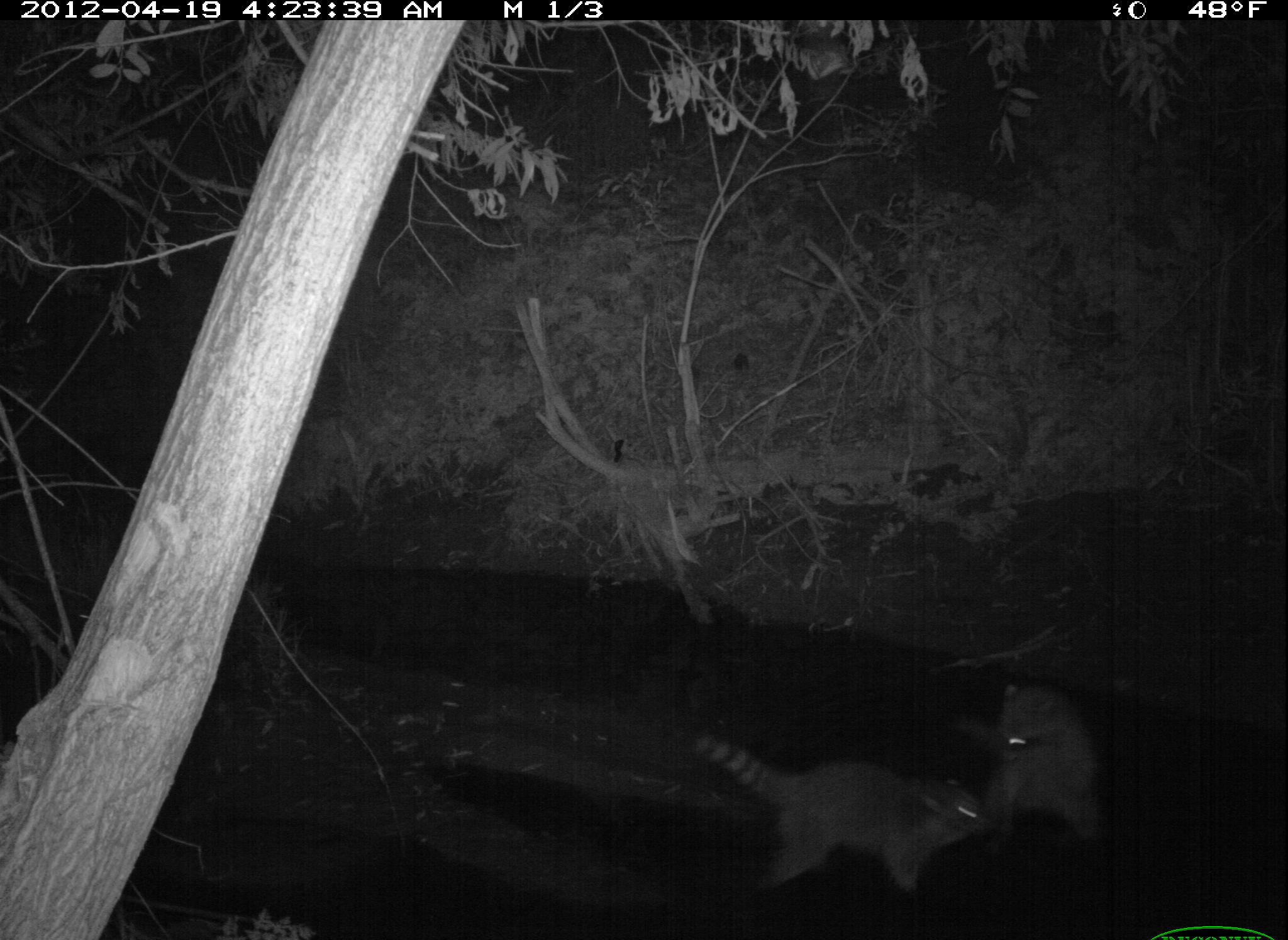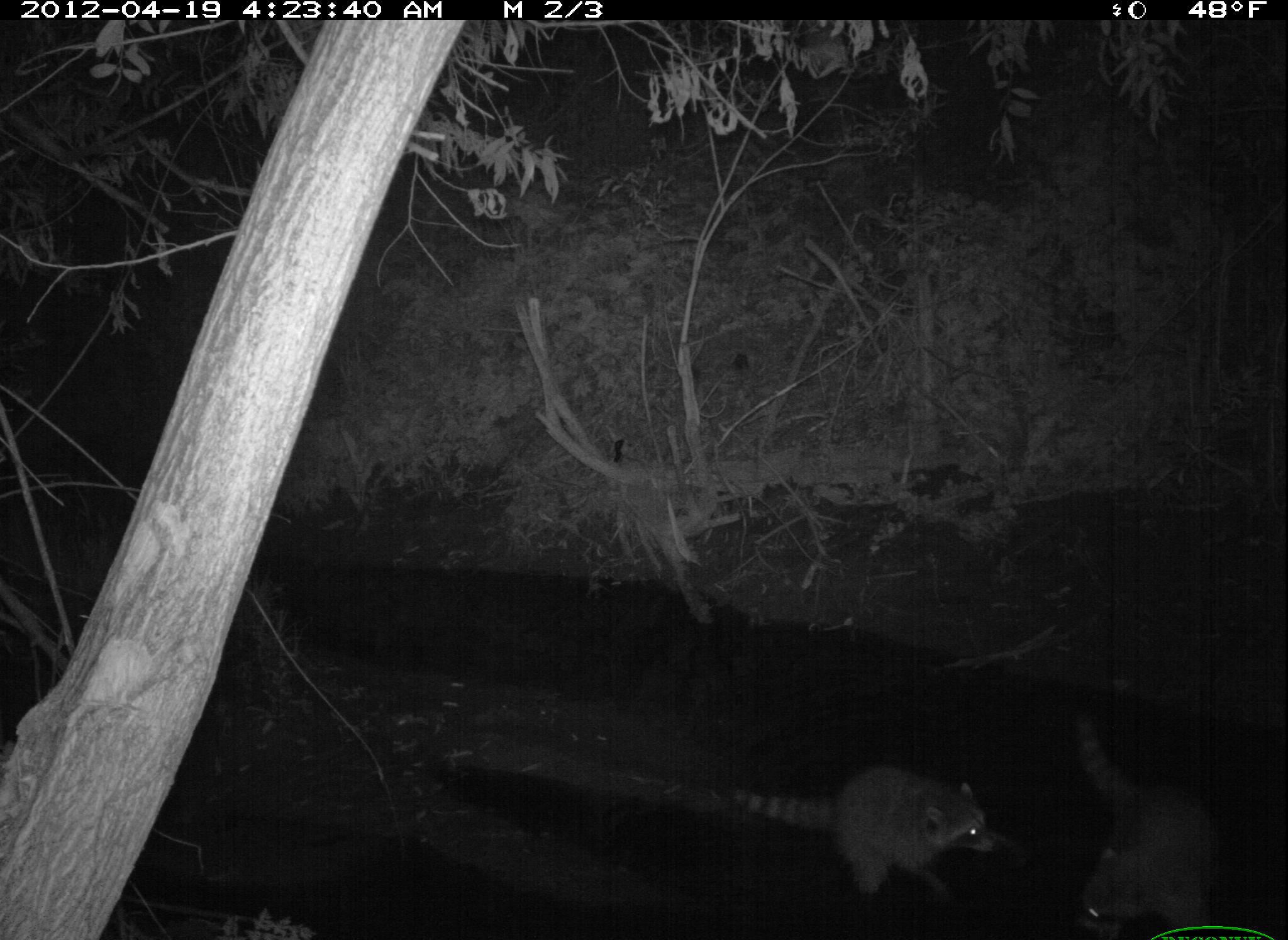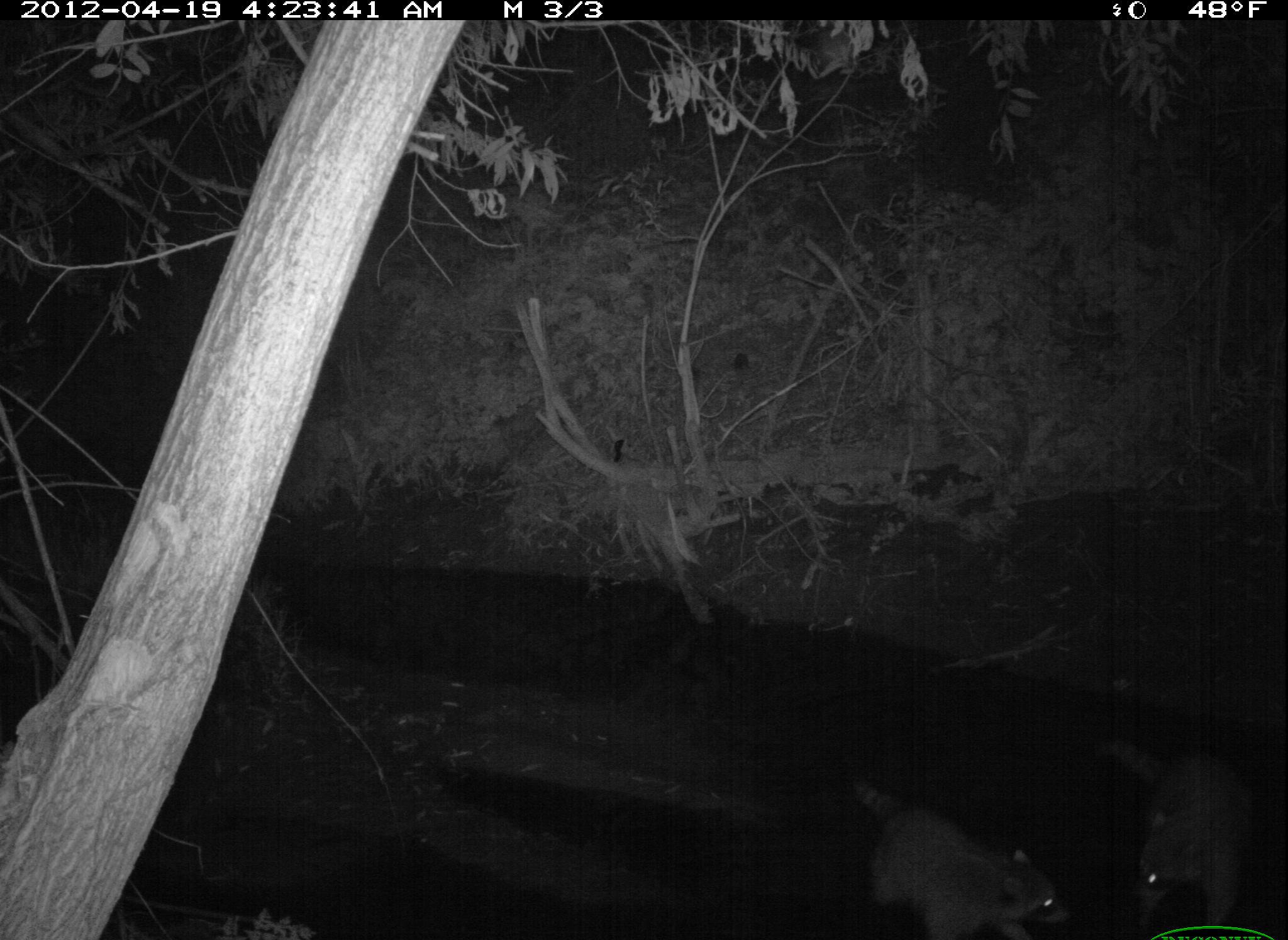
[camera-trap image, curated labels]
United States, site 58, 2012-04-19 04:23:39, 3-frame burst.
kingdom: Animalia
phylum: Chordata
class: Mammalia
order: Carnivora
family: Procyonidae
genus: Procyon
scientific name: Procyon lotor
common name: raccoon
Raccoon (Procyon lotor).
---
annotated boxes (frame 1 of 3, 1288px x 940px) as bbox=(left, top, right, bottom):
raccoon: bbox=(693, 734, 998, 902); bbox=(954, 684, 1101, 843)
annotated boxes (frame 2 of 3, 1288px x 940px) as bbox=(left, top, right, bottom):
raccoon: bbox=(731, 768, 1001, 908); bbox=(1072, 716, 1209, 939)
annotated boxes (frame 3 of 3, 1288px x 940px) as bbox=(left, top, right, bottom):
raccoon: bbox=(846, 777, 1072, 939); bbox=(1104, 732, 1245, 940)